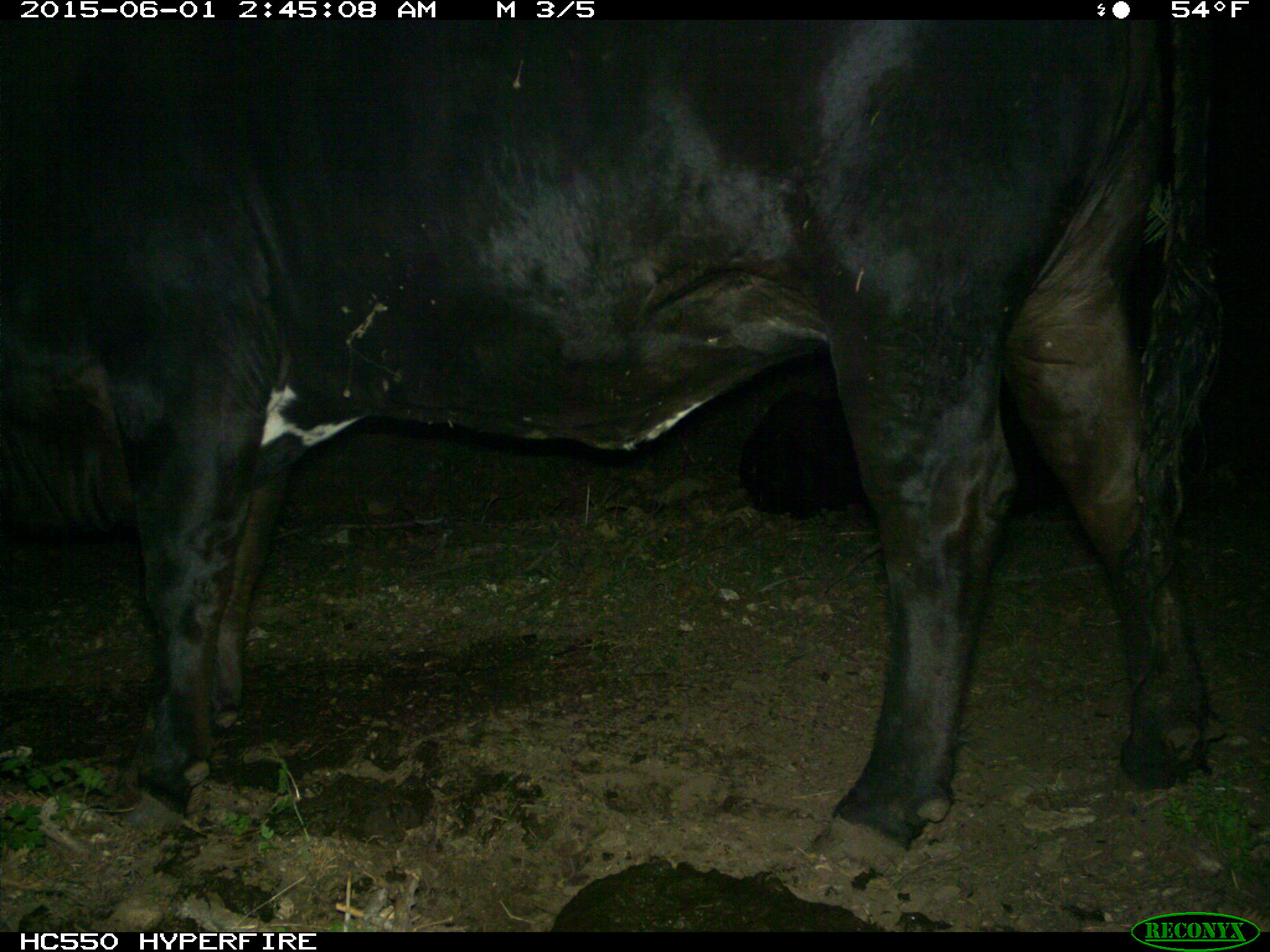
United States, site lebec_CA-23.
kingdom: Animalia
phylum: Chordata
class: Mammalia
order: Artiodactyla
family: Bovidae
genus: Bos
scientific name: Bos taurus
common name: domestic cow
Bos taurus (domestic cow).